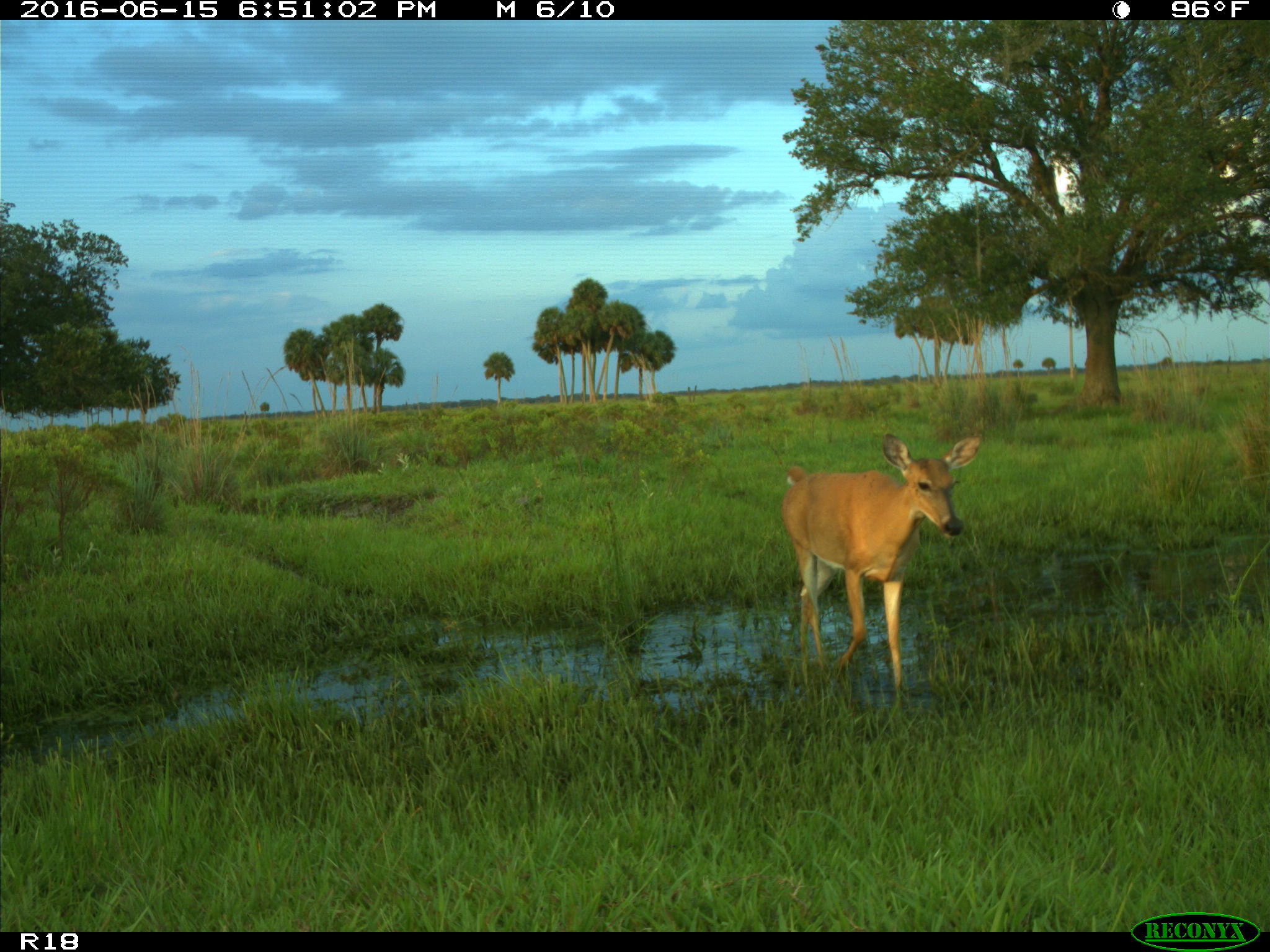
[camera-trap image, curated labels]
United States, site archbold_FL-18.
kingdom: Animalia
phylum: Chordata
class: Mammalia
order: Artiodactyla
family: Cervidae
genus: Odocoileus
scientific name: Odocoileus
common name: deer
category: unidentified deer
Unidentified deer (deer) (Odocoileus).